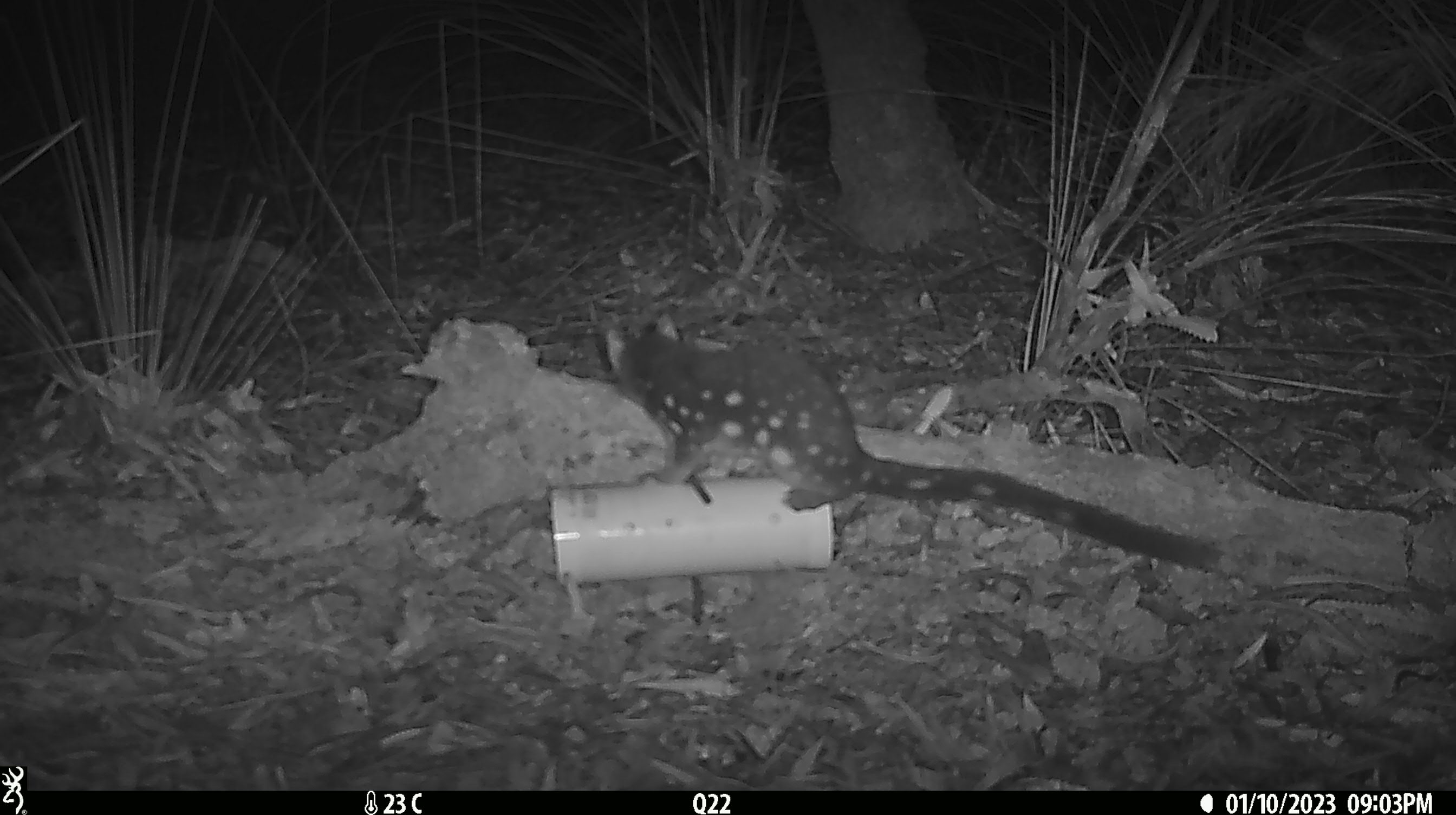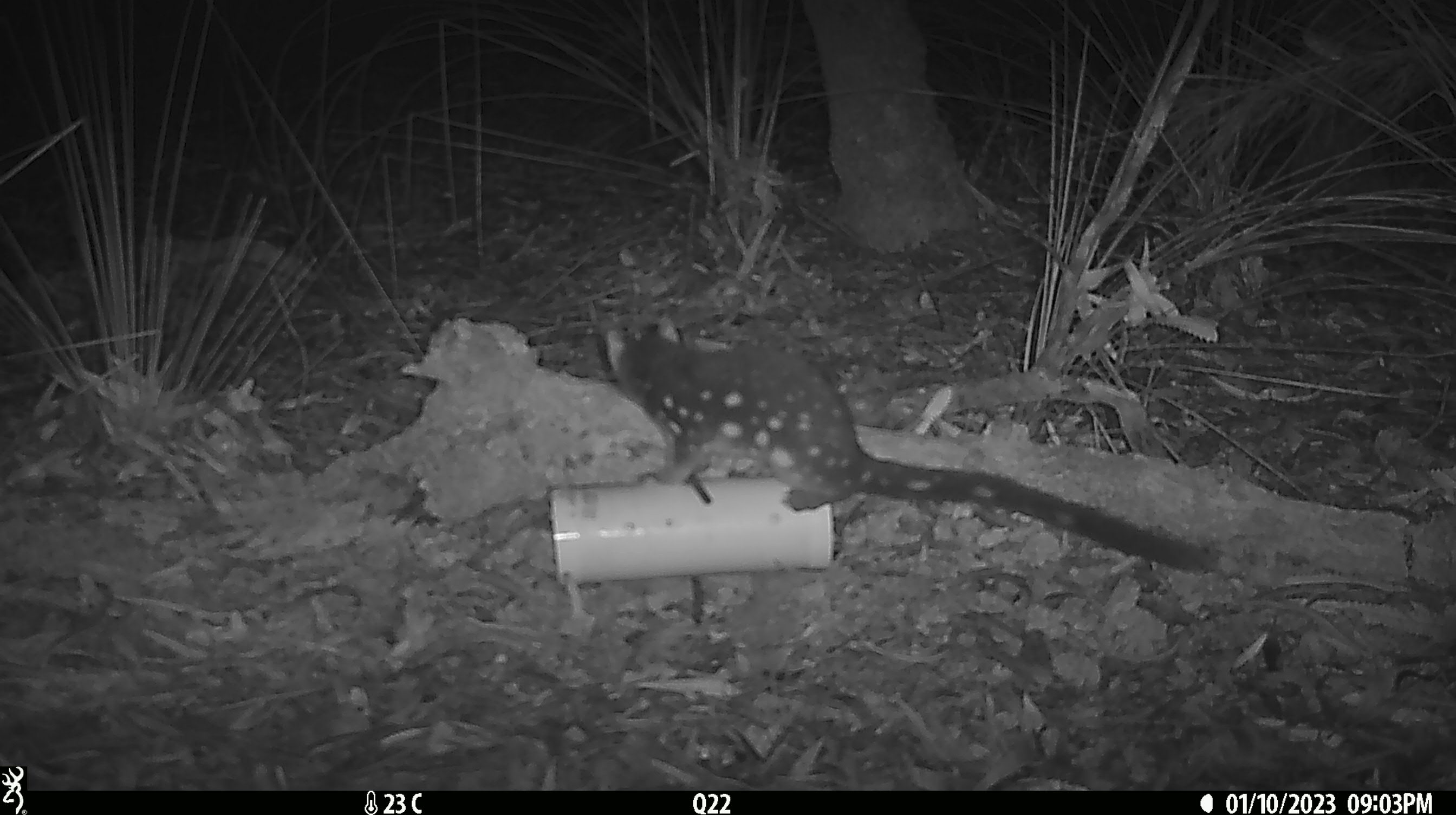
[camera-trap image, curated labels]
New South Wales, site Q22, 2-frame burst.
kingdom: Animalia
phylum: Chordata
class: Mammalia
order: Dasyuromorphia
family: Dasyuridae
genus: Dasyurus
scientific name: Dasyurus maculatus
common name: spotted-tailed quoll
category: quoll